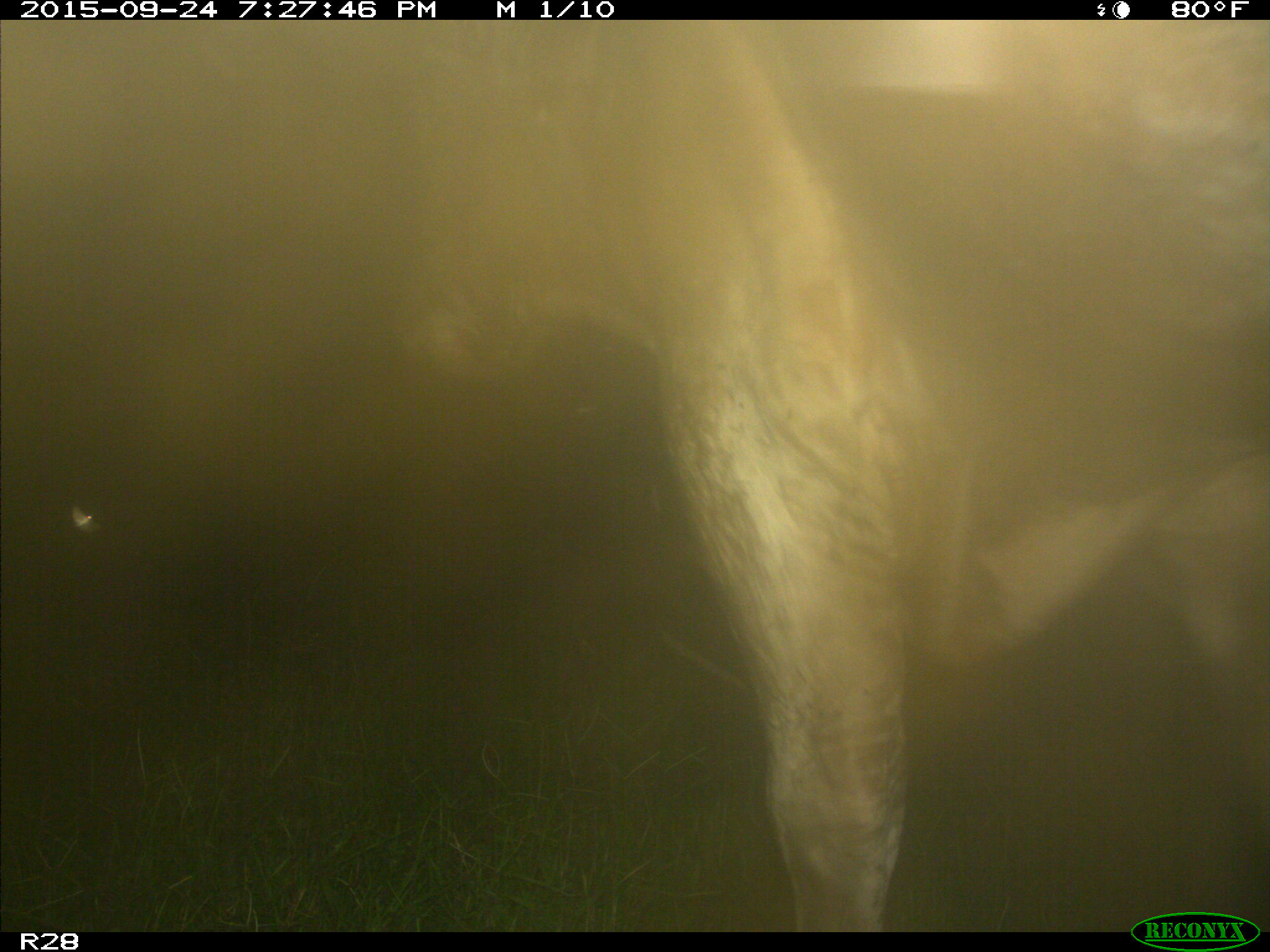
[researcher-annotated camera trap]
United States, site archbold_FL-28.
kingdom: Animalia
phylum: Chordata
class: Mammalia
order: Artiodactyla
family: Bovidae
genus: Bos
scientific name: Bos taurus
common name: domestic cow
Bos taurus (domestic cow).